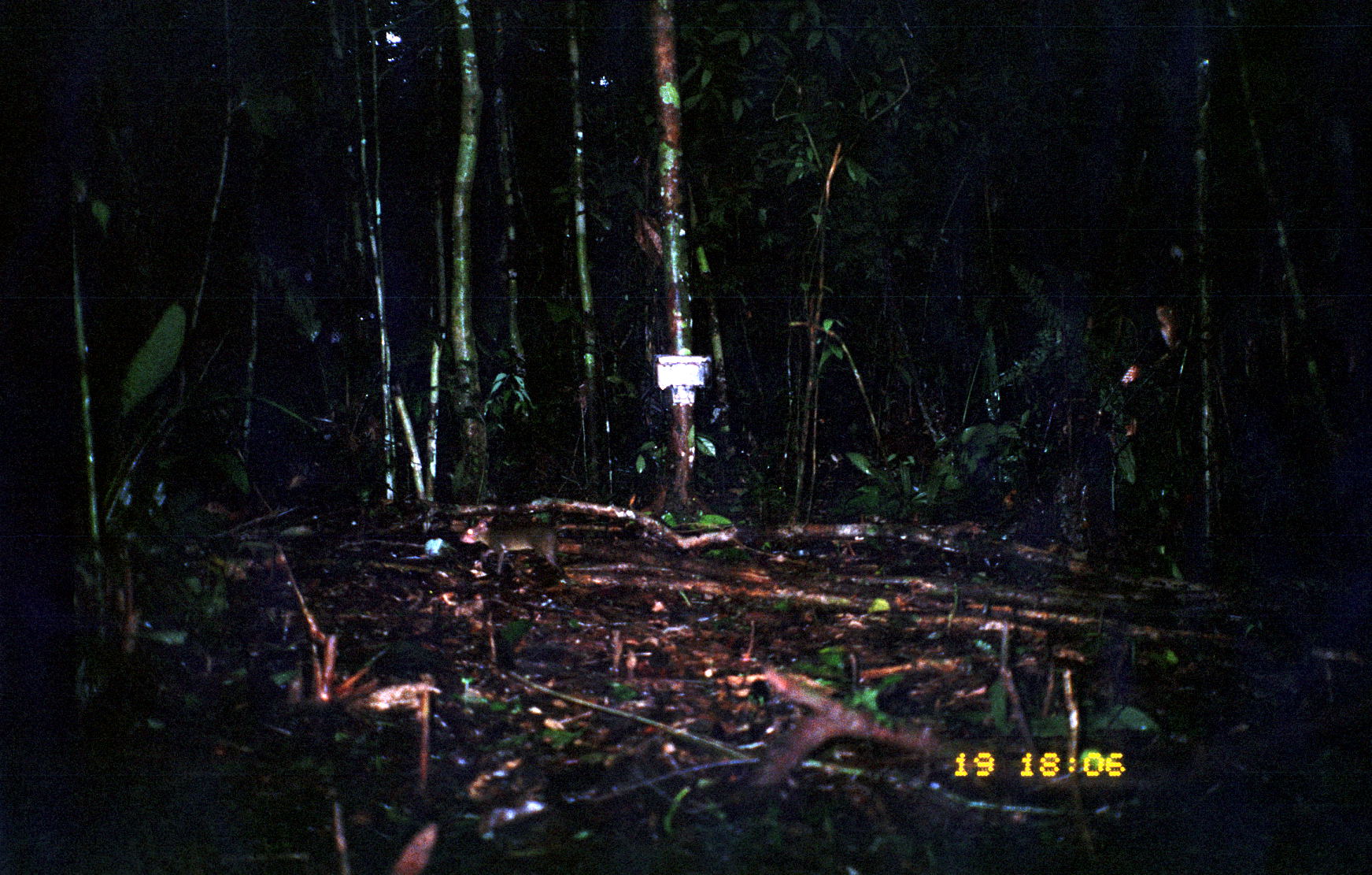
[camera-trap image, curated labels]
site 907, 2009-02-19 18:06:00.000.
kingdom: Animalia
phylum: Chordata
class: Mammalia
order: Rodentia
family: Dasyproctidae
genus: Myoprocta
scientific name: Myoprocta pratti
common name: green acouchi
Myoprocta pratti (green acouchi).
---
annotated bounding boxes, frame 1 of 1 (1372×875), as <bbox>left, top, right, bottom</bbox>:
myoprocta pratti: <bbox>458, 514, 569, 581</bbox>